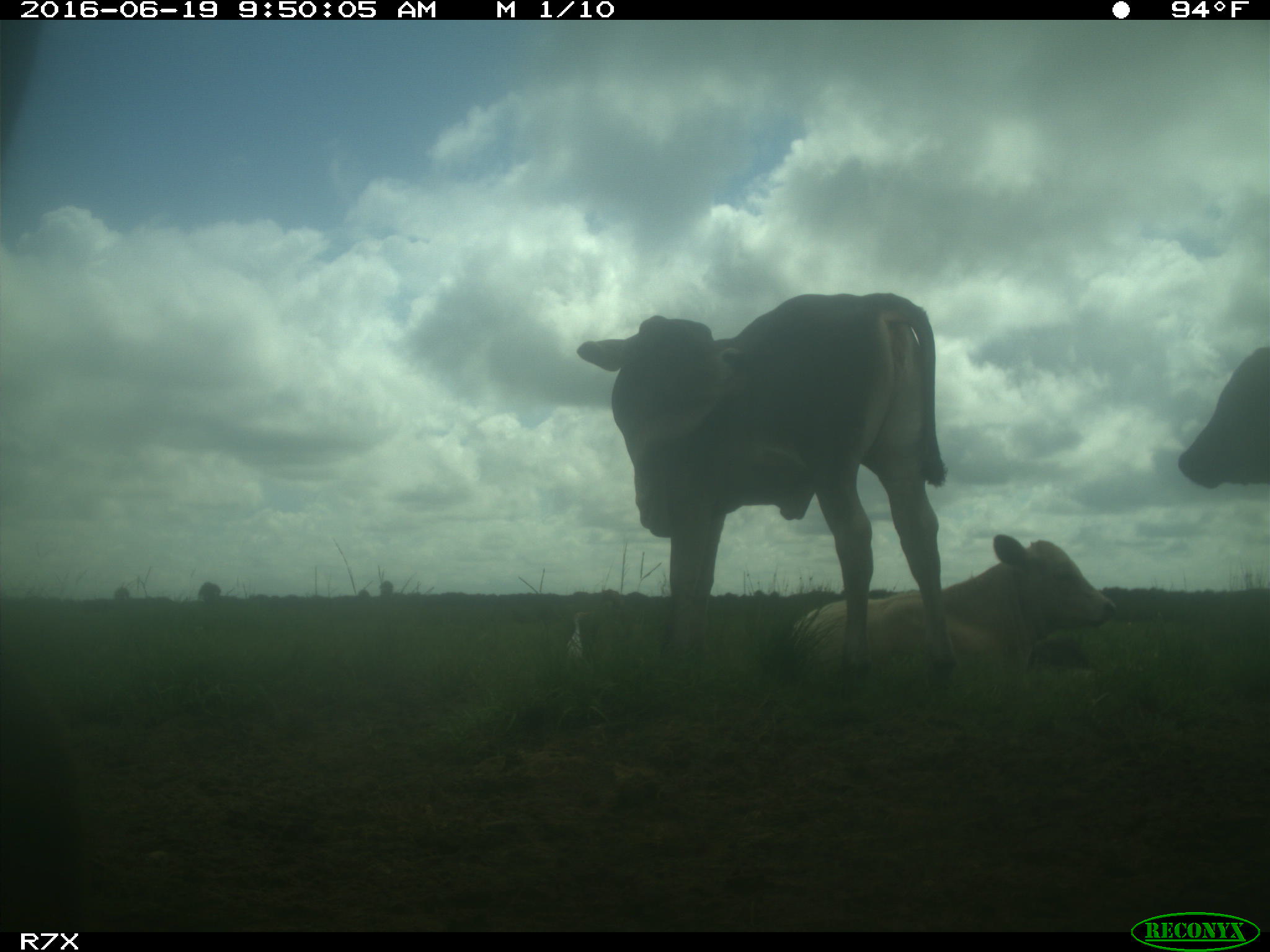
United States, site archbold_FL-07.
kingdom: Animalia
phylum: Chordata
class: Mammalia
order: Artiodactyla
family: Bovidae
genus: Bos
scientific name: Bos taurus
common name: domestic cow